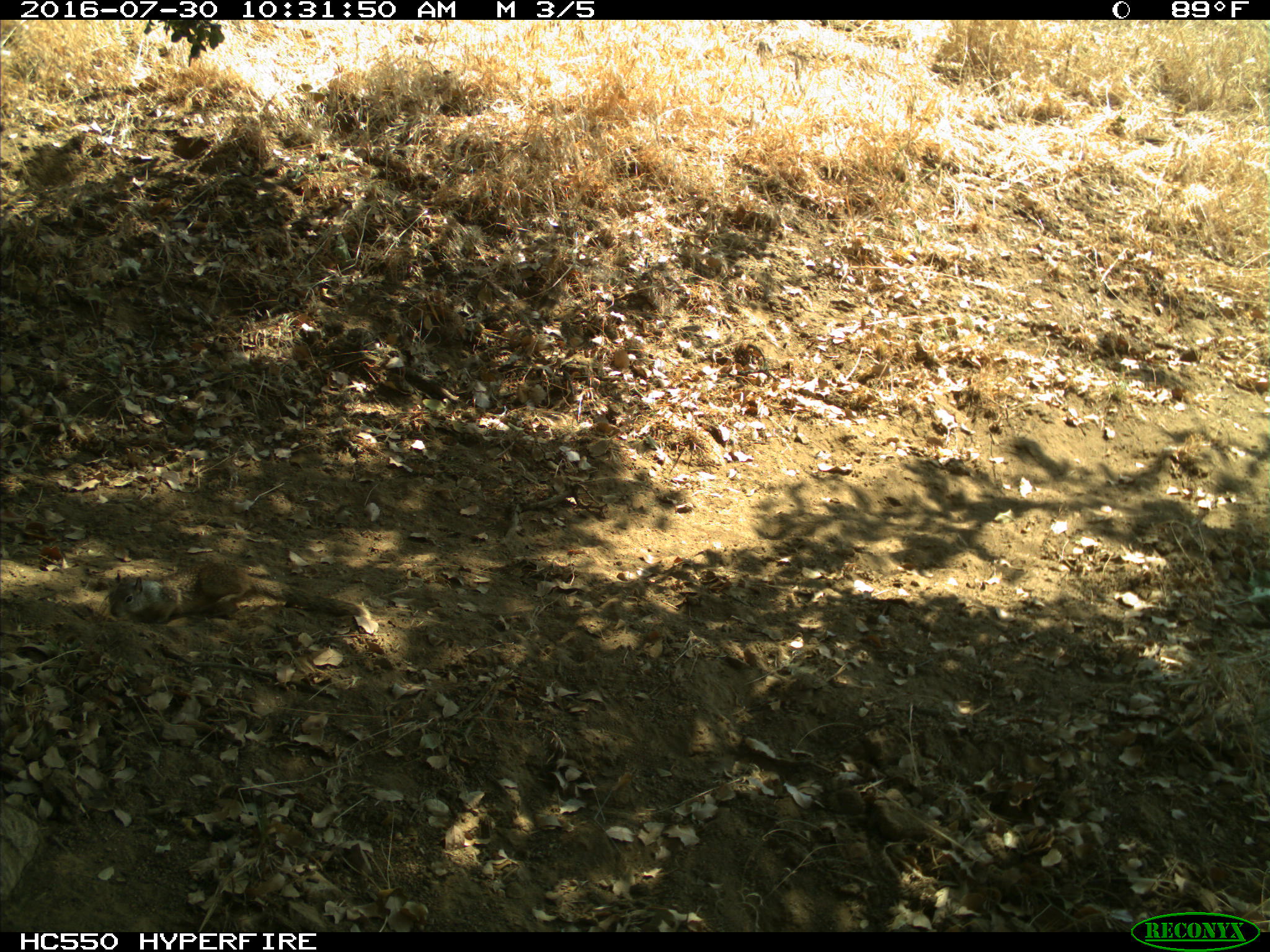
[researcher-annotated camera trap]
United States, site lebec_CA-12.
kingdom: Animalia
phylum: Chordata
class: Mammalia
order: Rodentia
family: Sciuridae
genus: Otospermophilus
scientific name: Otospermophilus beecheyi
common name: california ground squirrel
Otospermophilus beecheyi (california ground squirrel).